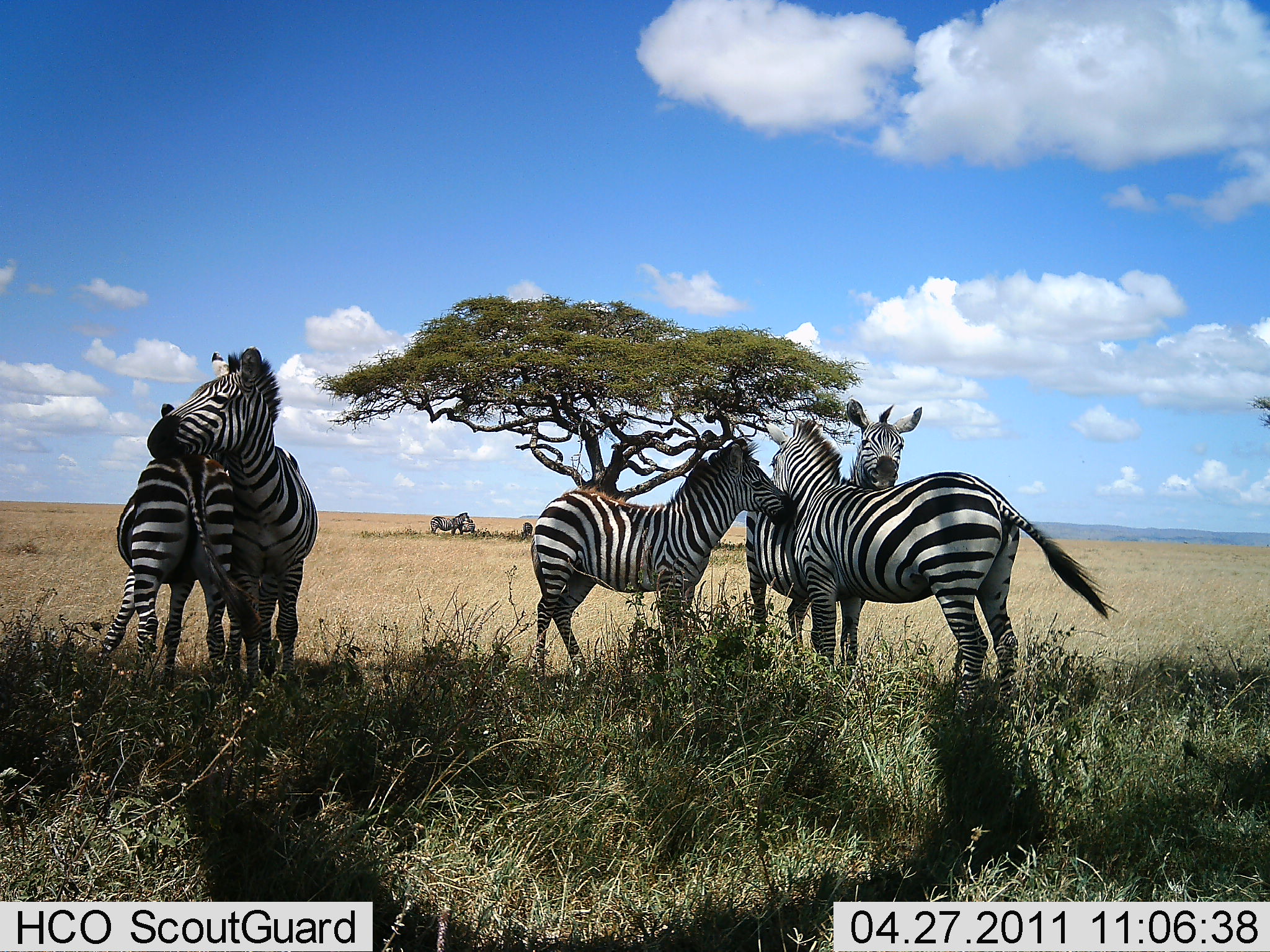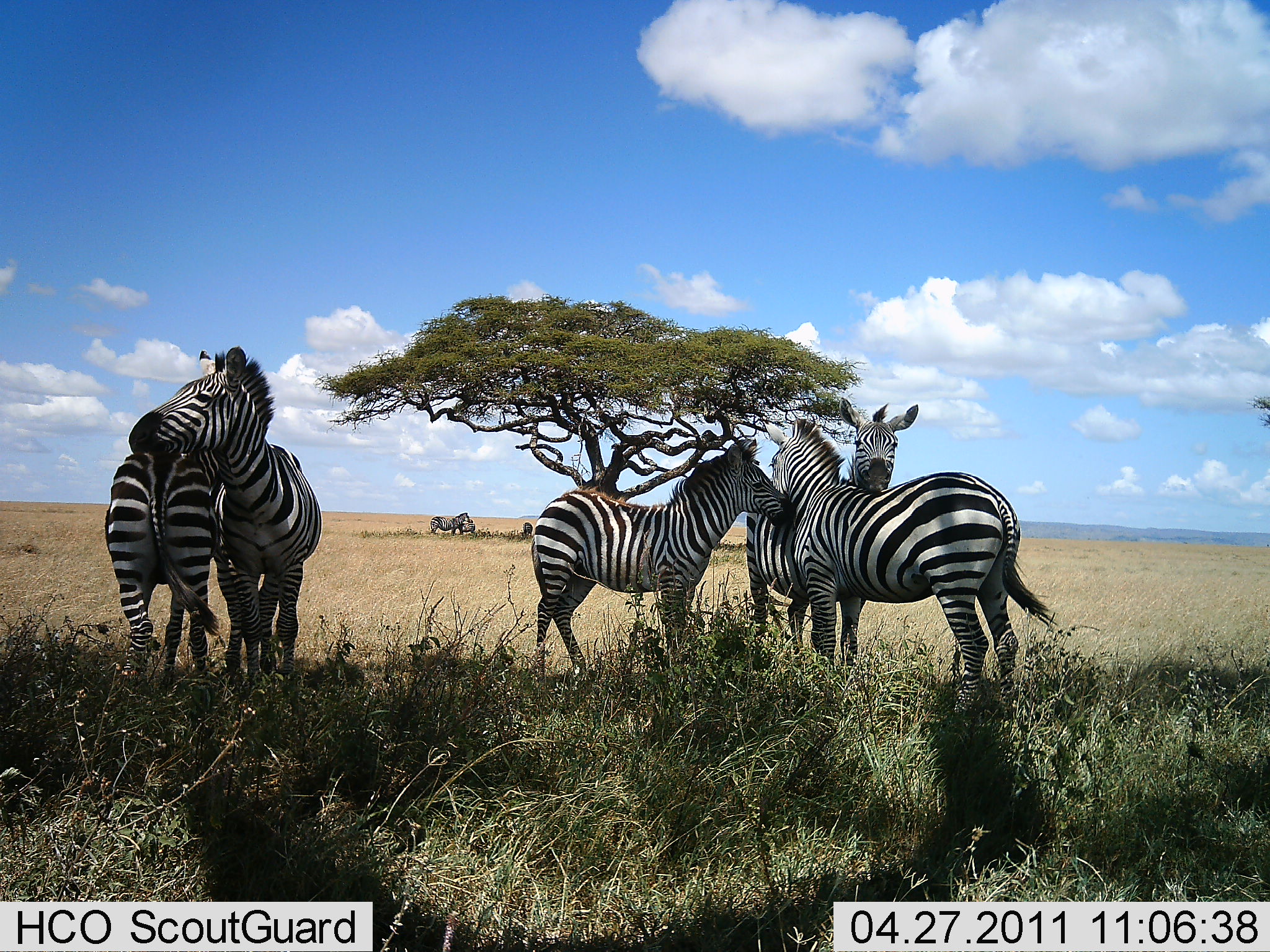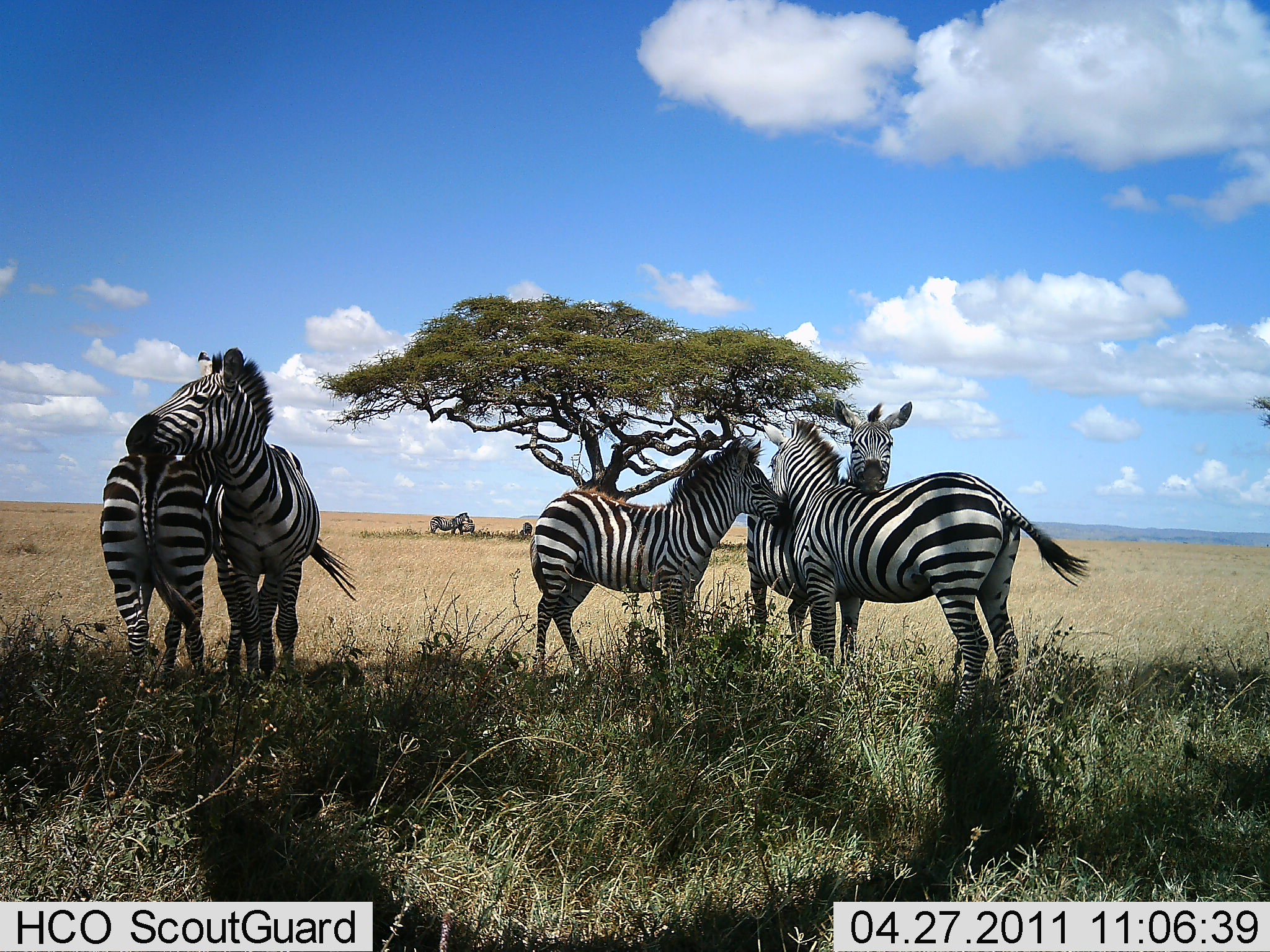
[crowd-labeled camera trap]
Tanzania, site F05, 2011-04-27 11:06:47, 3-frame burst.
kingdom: Animalia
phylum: Chordata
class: Mammalia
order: Perissodactyla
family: Equidae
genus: Equus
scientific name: Equus quagga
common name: plains zebra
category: zebra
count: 5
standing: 64%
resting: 0%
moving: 0%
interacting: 91%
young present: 27%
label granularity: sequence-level